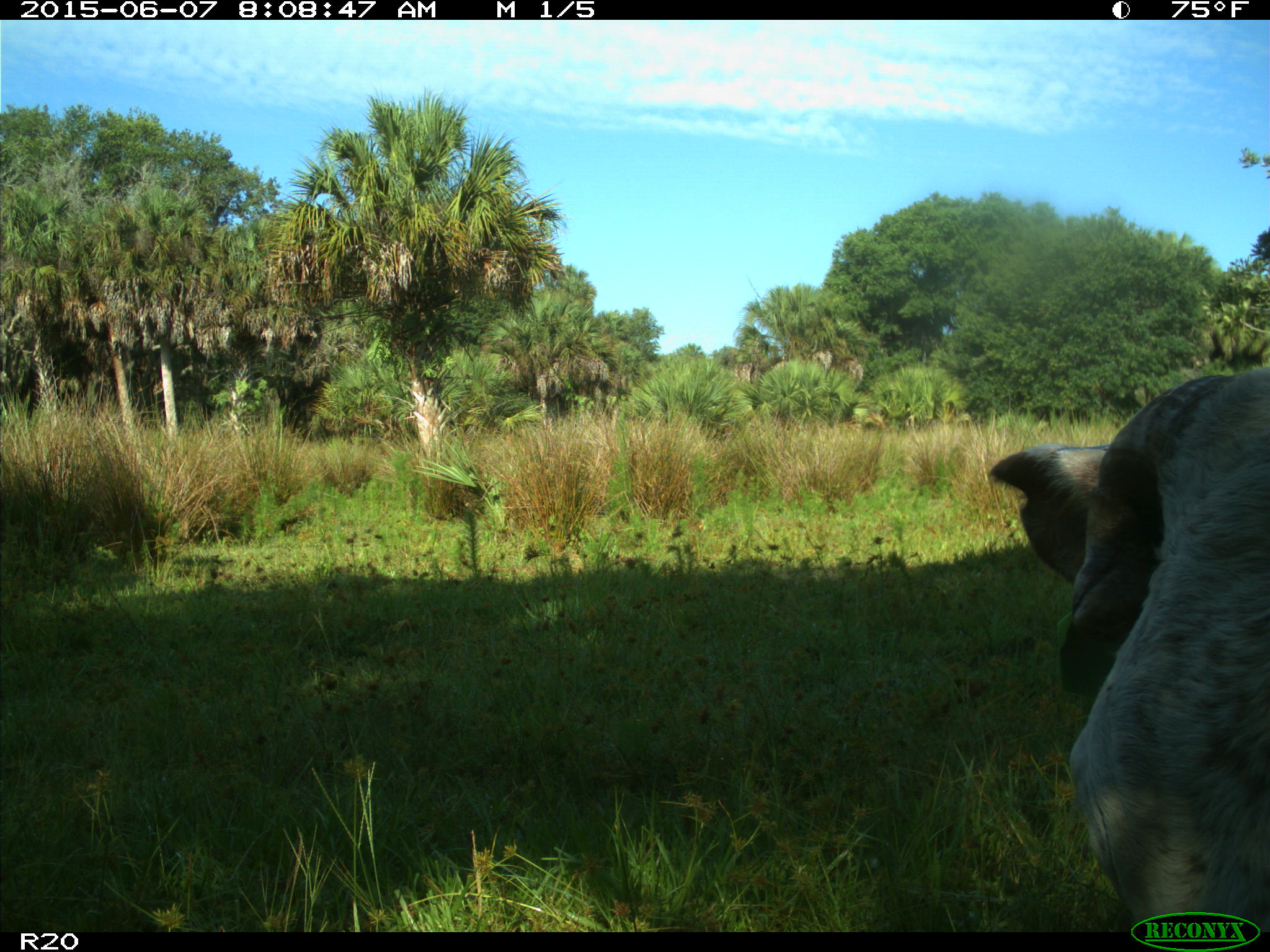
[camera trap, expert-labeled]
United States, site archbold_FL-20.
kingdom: Animalia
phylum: Chordata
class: Mammalia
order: Artiodactyla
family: Bovidae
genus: Bos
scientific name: Bos taurus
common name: domestic cow